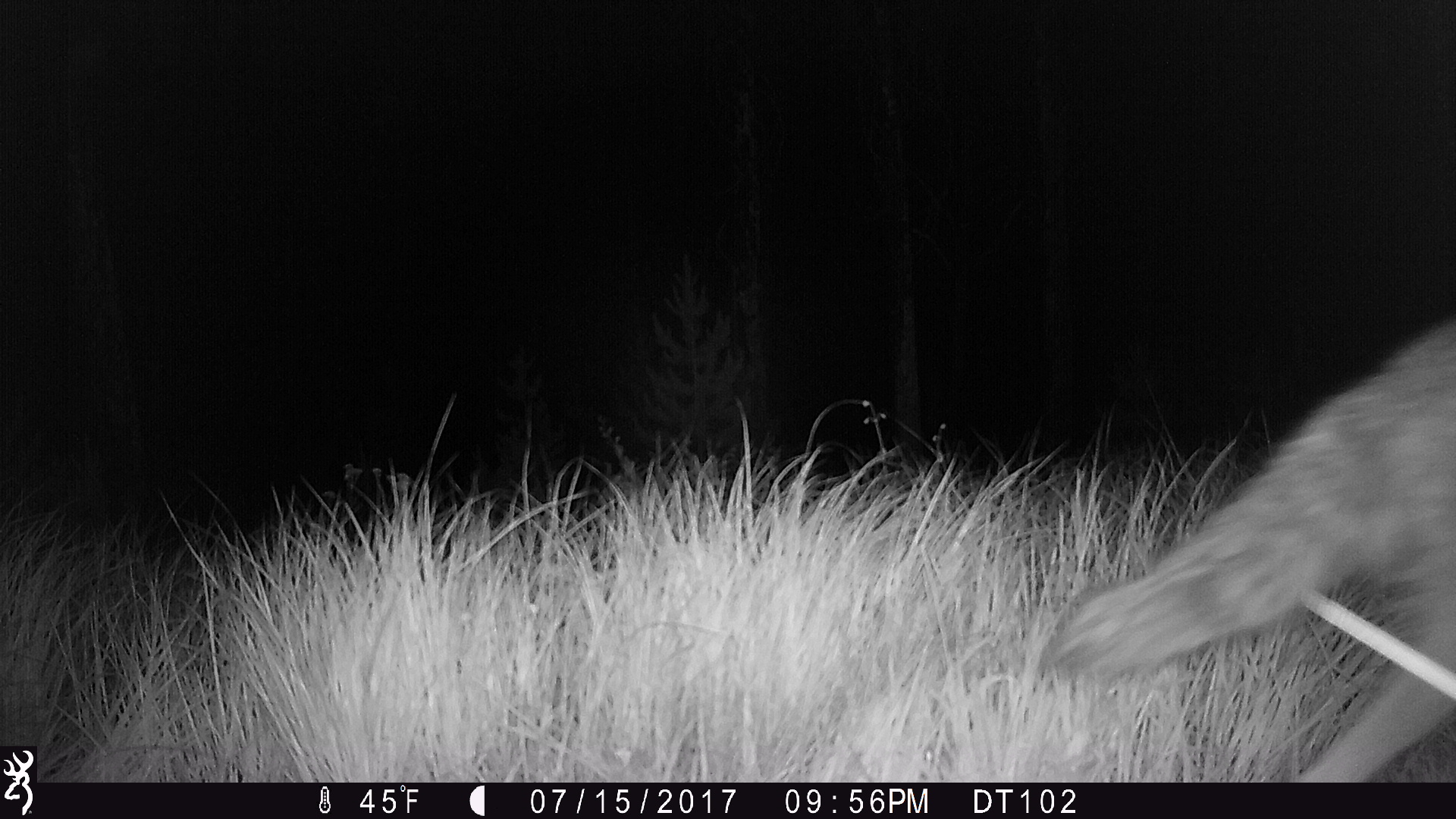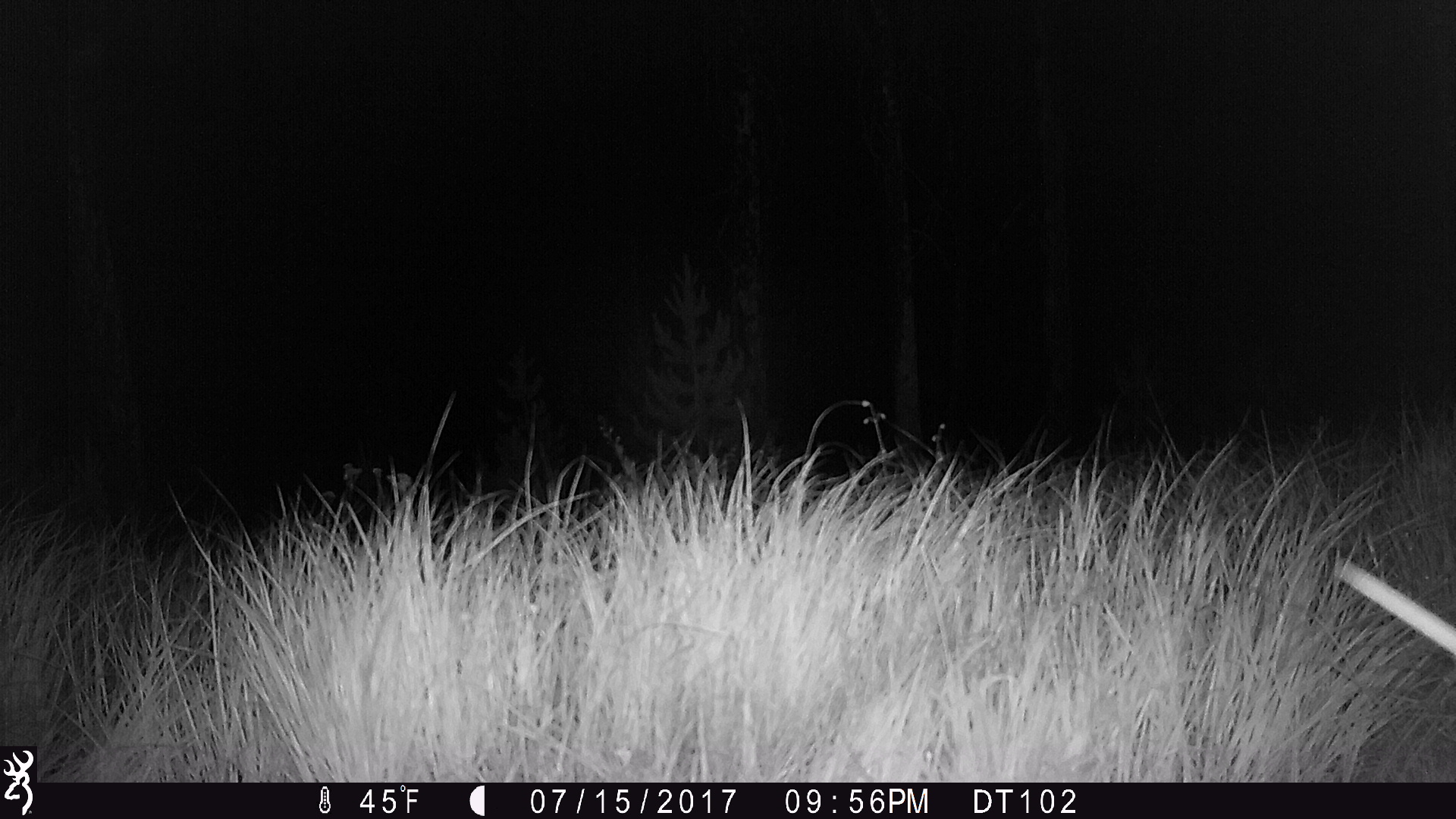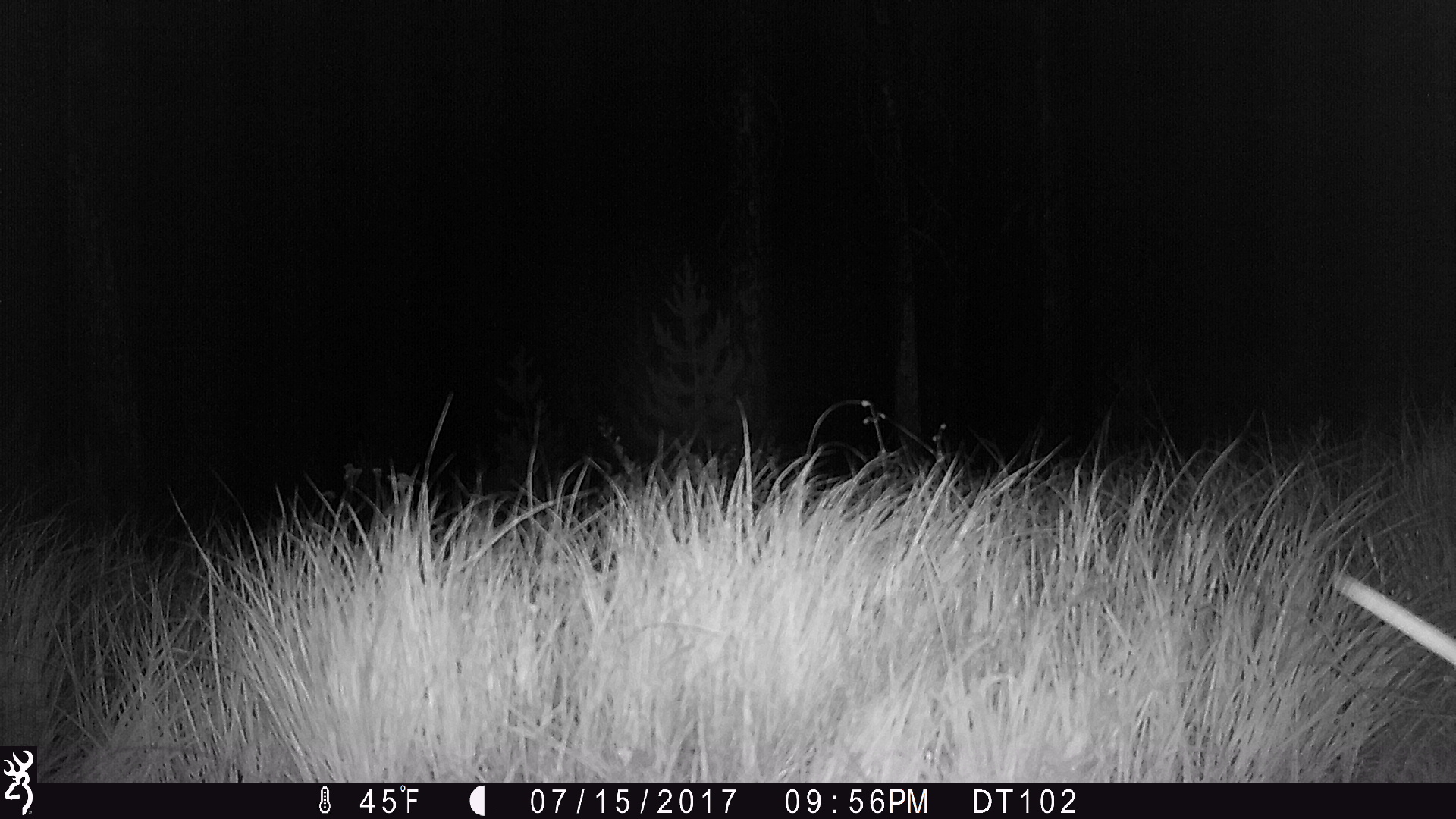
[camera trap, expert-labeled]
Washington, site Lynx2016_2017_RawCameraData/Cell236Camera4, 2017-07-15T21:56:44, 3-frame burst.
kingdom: Animalia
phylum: Chordata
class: Mammalia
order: Carnivora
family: Canidae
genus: Canis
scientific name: Canis latrans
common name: coyote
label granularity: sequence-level